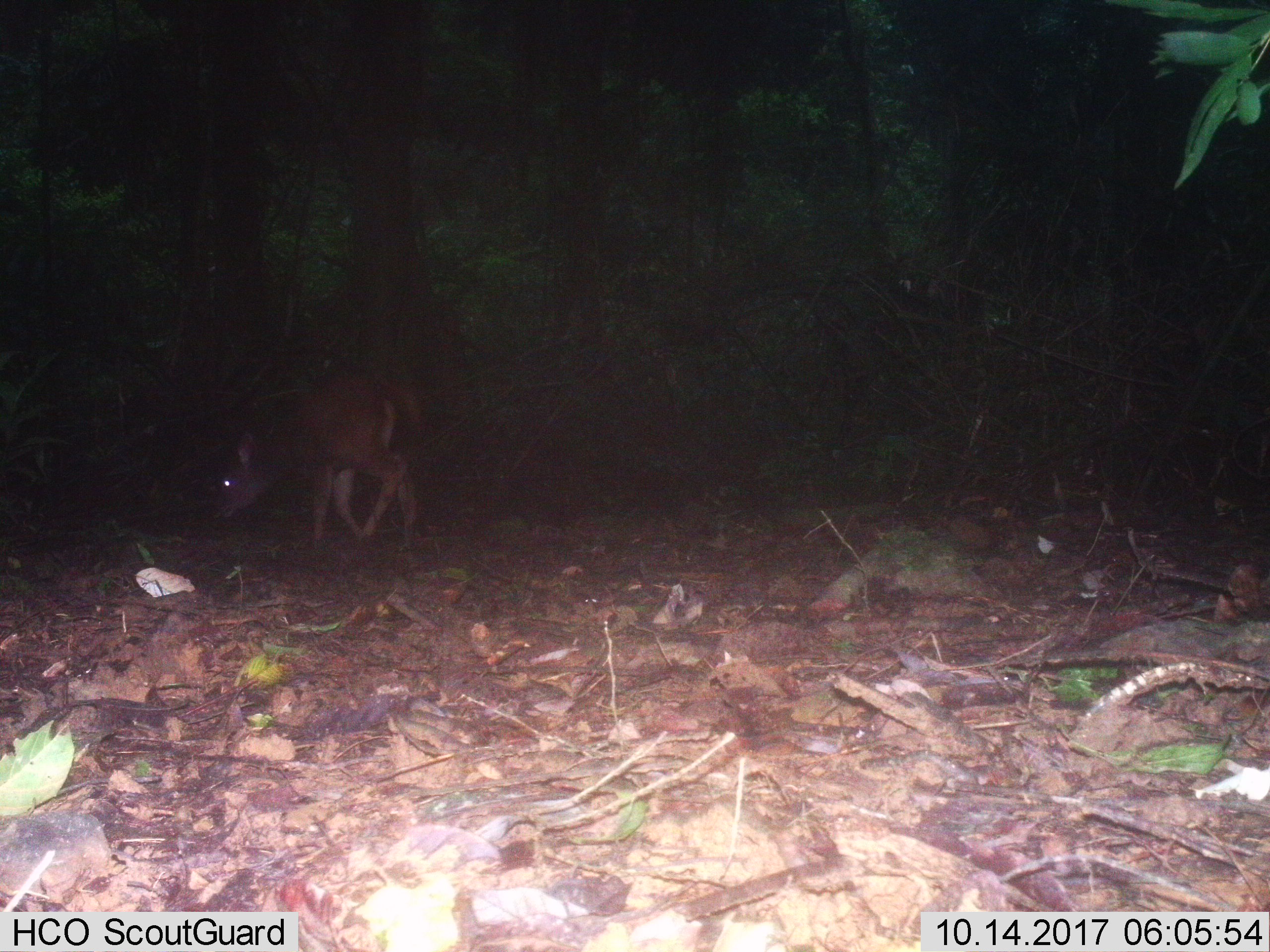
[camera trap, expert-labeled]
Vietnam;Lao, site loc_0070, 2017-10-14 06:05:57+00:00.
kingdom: Animalia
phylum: Chordata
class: Mammalia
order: Artiodactyla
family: Cervidae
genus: Rusa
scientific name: Rusa unicolor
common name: sambar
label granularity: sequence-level